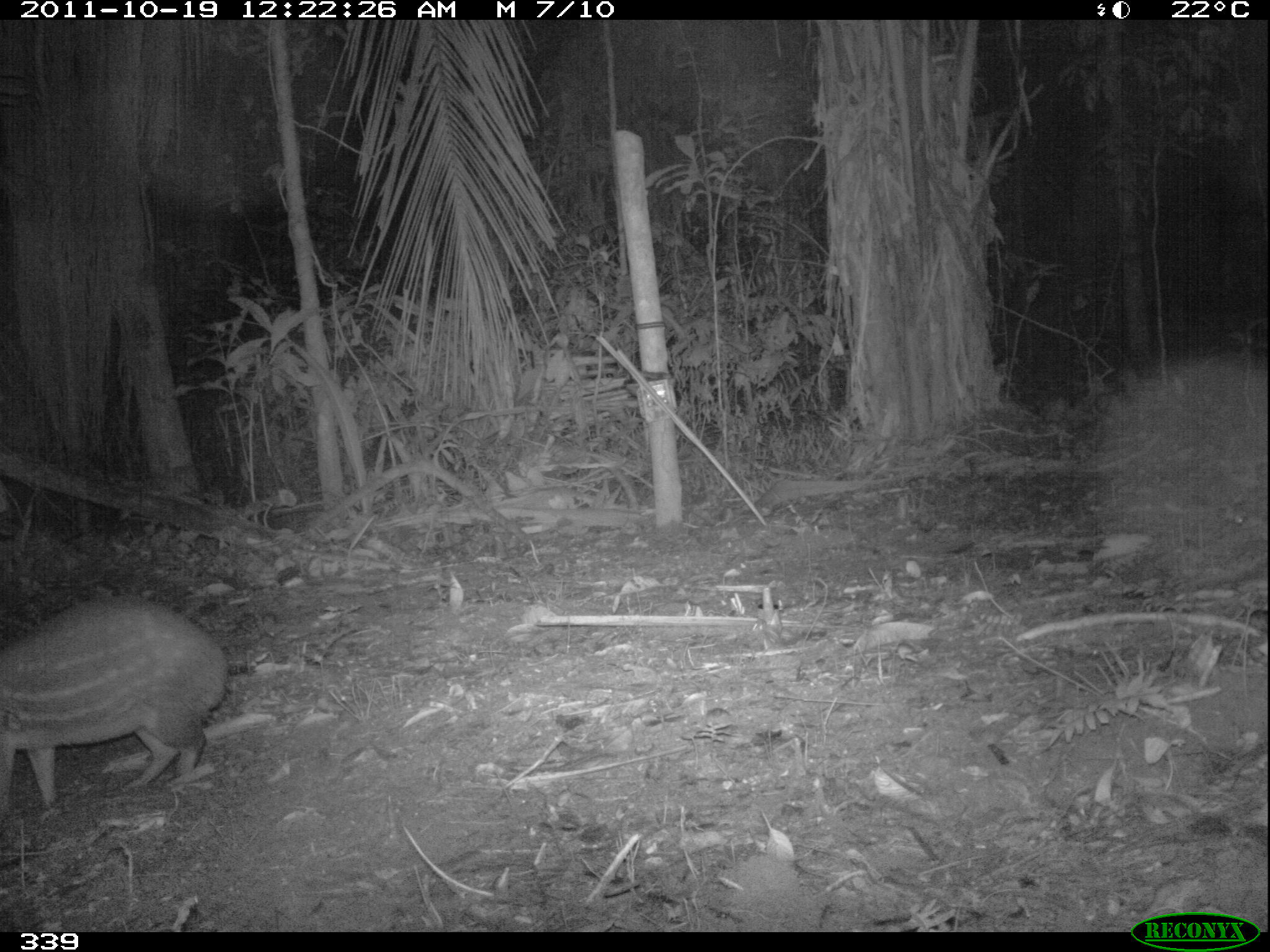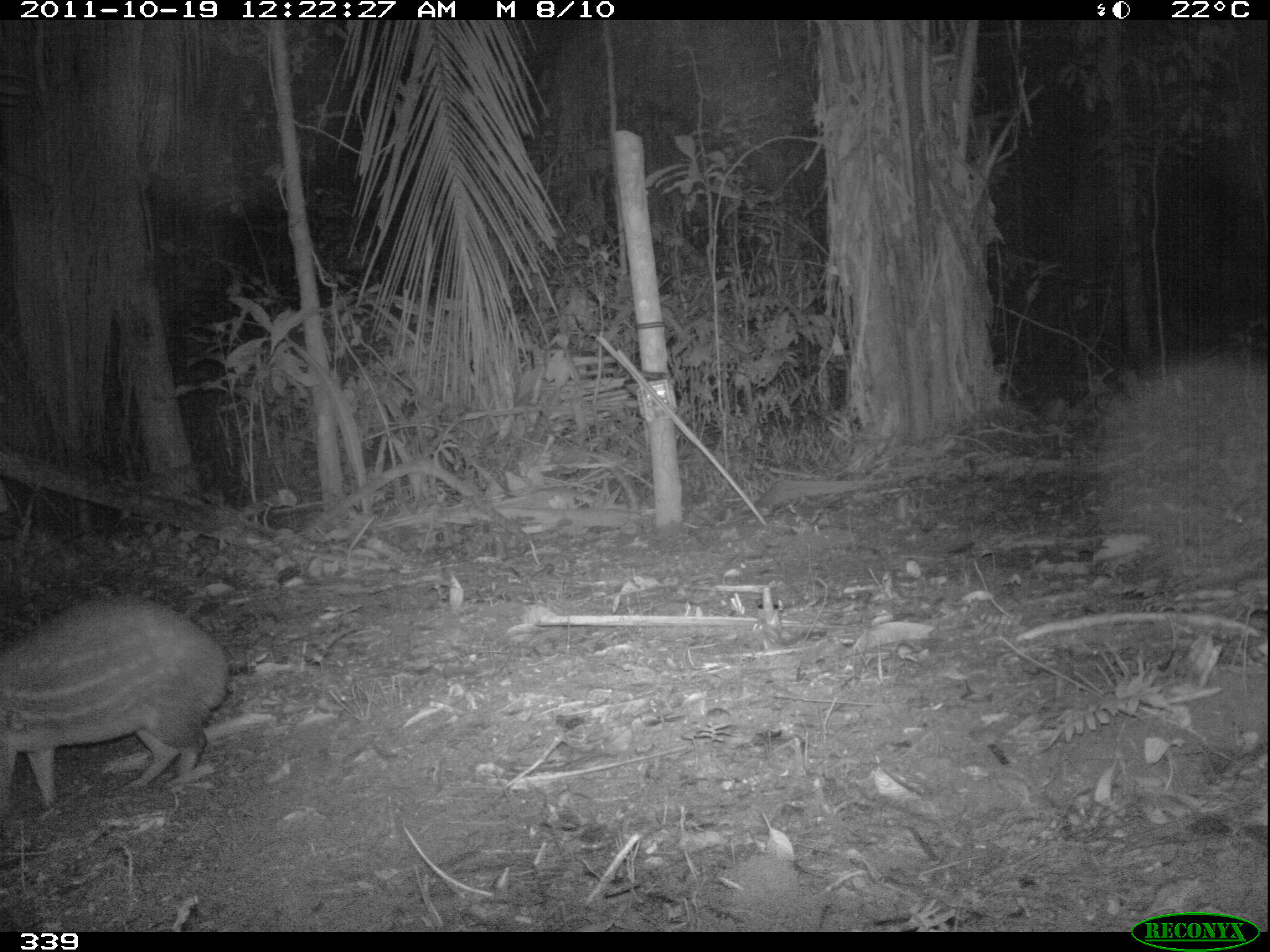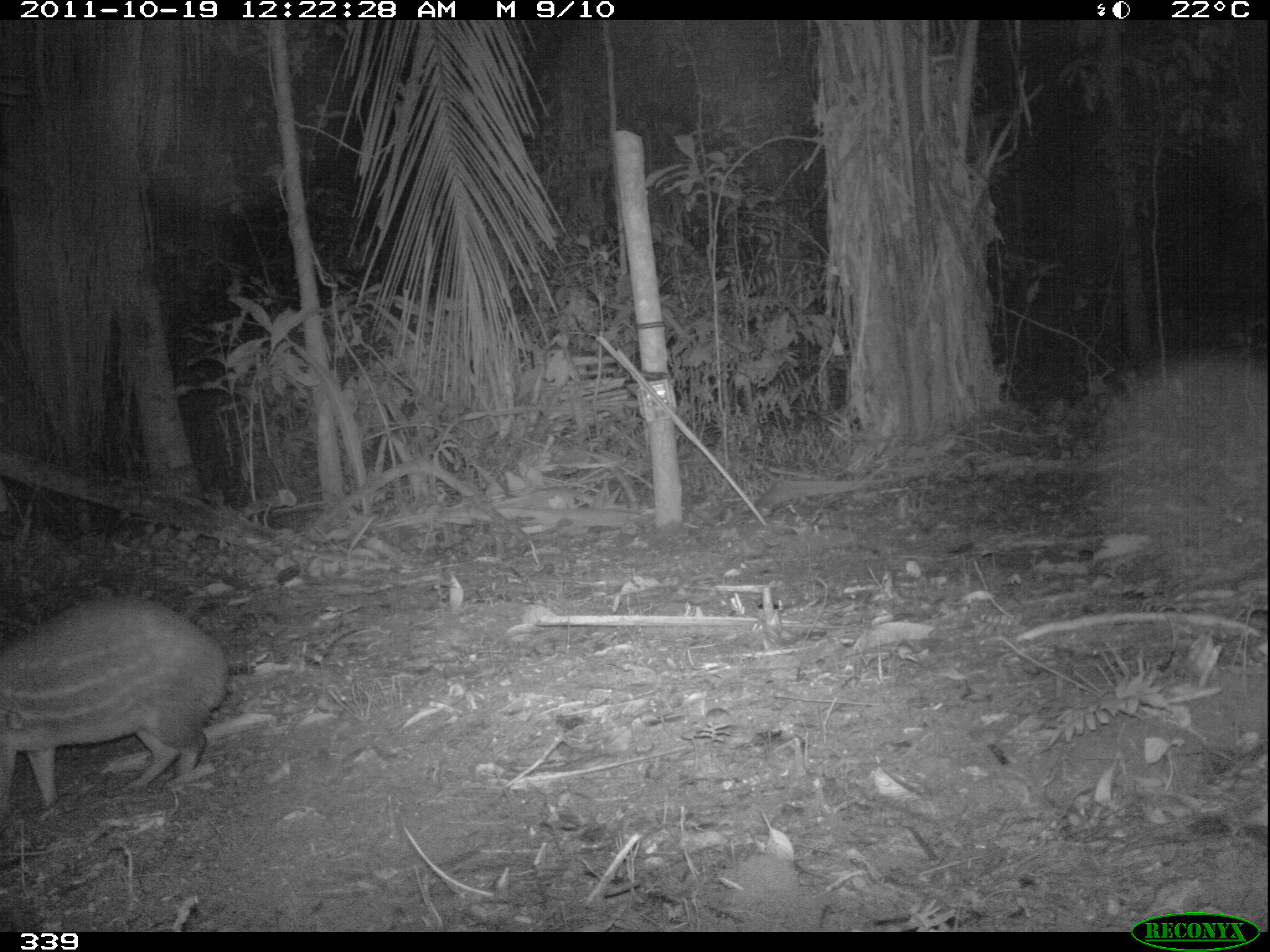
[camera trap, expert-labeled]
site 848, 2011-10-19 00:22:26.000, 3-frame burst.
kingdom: Animalia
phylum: Chordata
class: Mammalia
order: Carnivora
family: Felidae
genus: Leopardus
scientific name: Leopardus pardalis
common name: ocelot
Leopardus pardalis (ocelot).